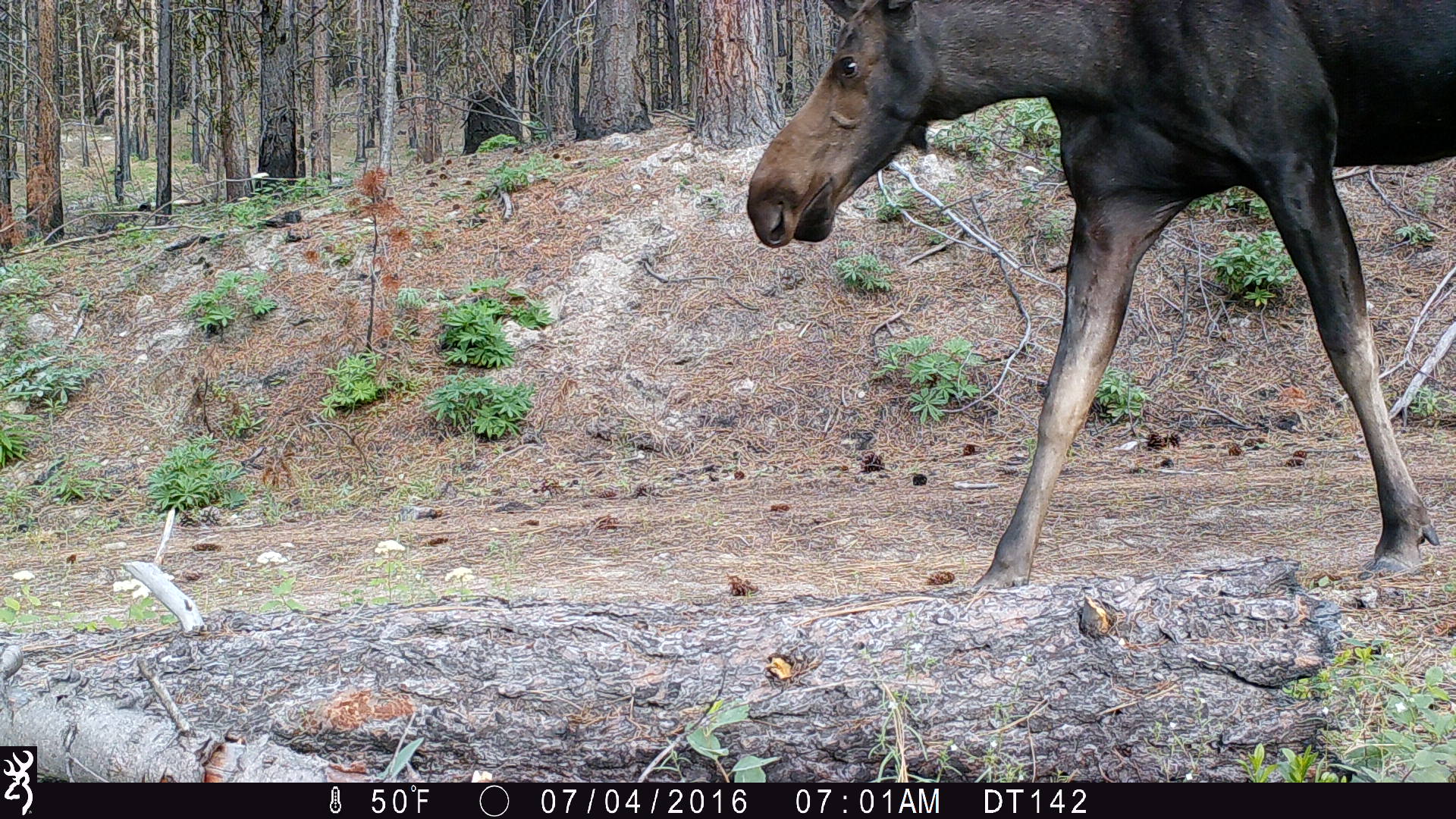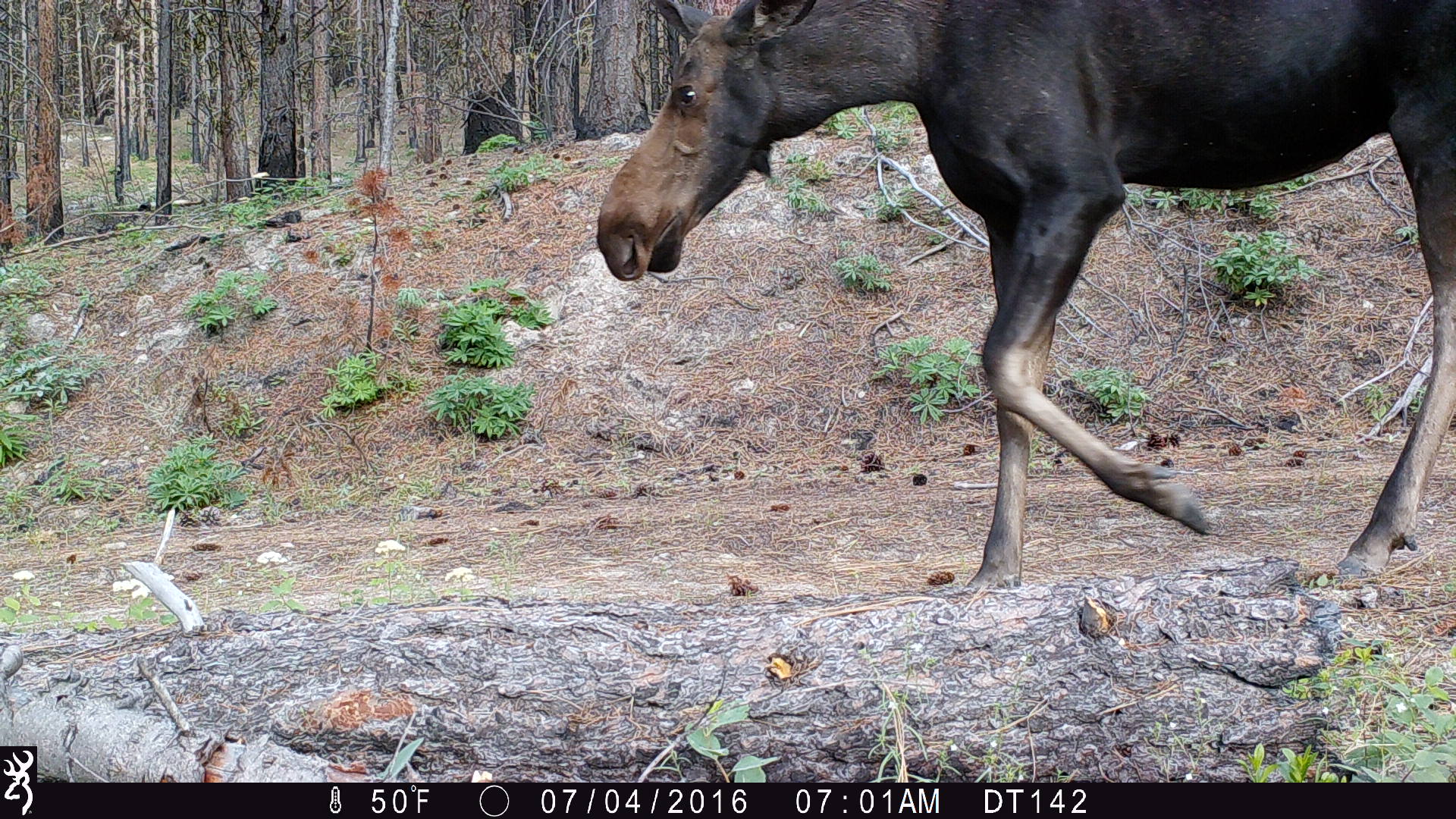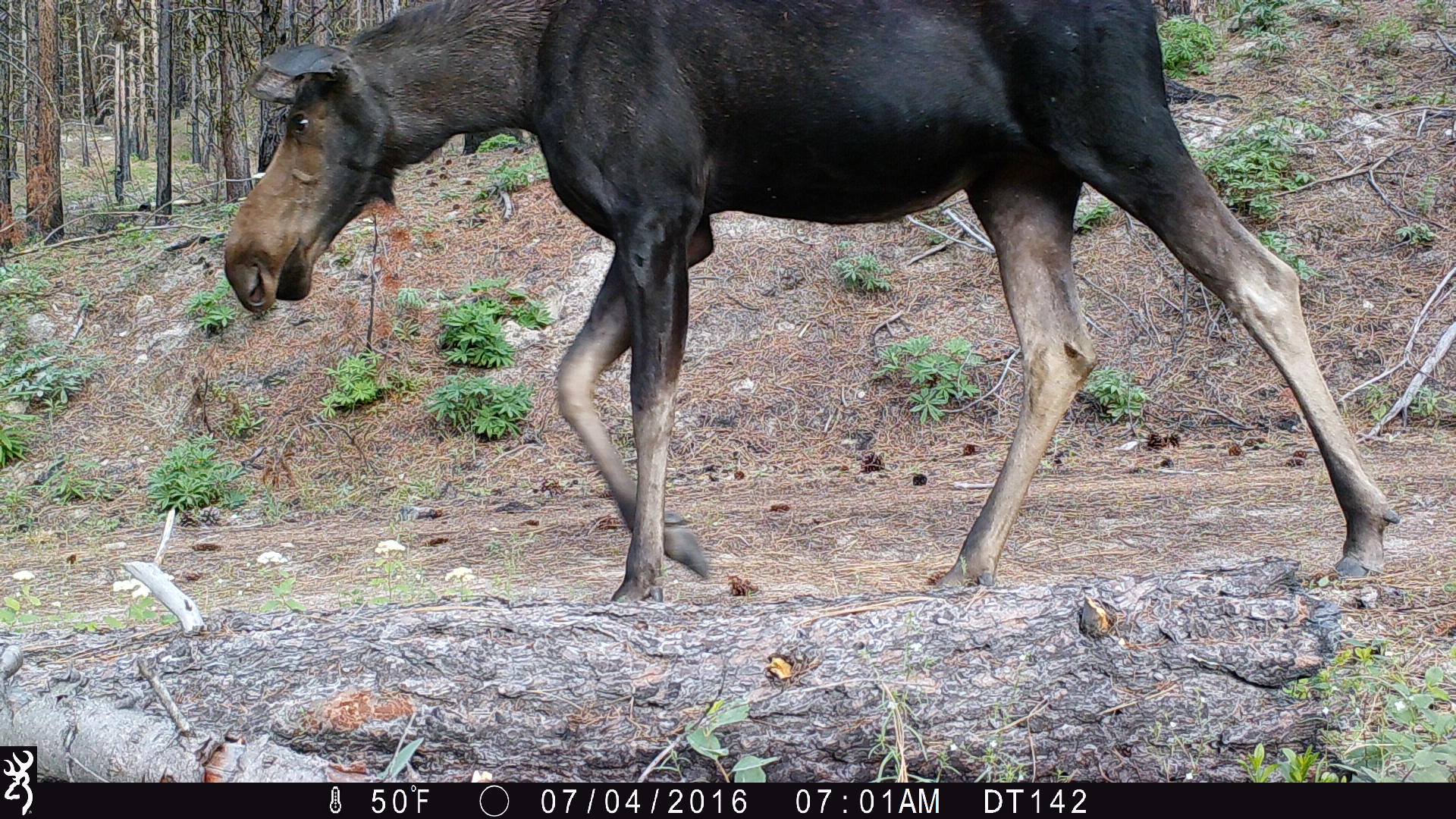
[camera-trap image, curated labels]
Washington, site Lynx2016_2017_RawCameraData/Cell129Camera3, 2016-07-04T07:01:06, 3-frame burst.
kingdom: Animalia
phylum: Chordata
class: Mammalia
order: Artiodactyla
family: Cervidae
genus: Alces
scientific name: Alces alces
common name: moose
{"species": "Alces alces (moose)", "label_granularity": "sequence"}